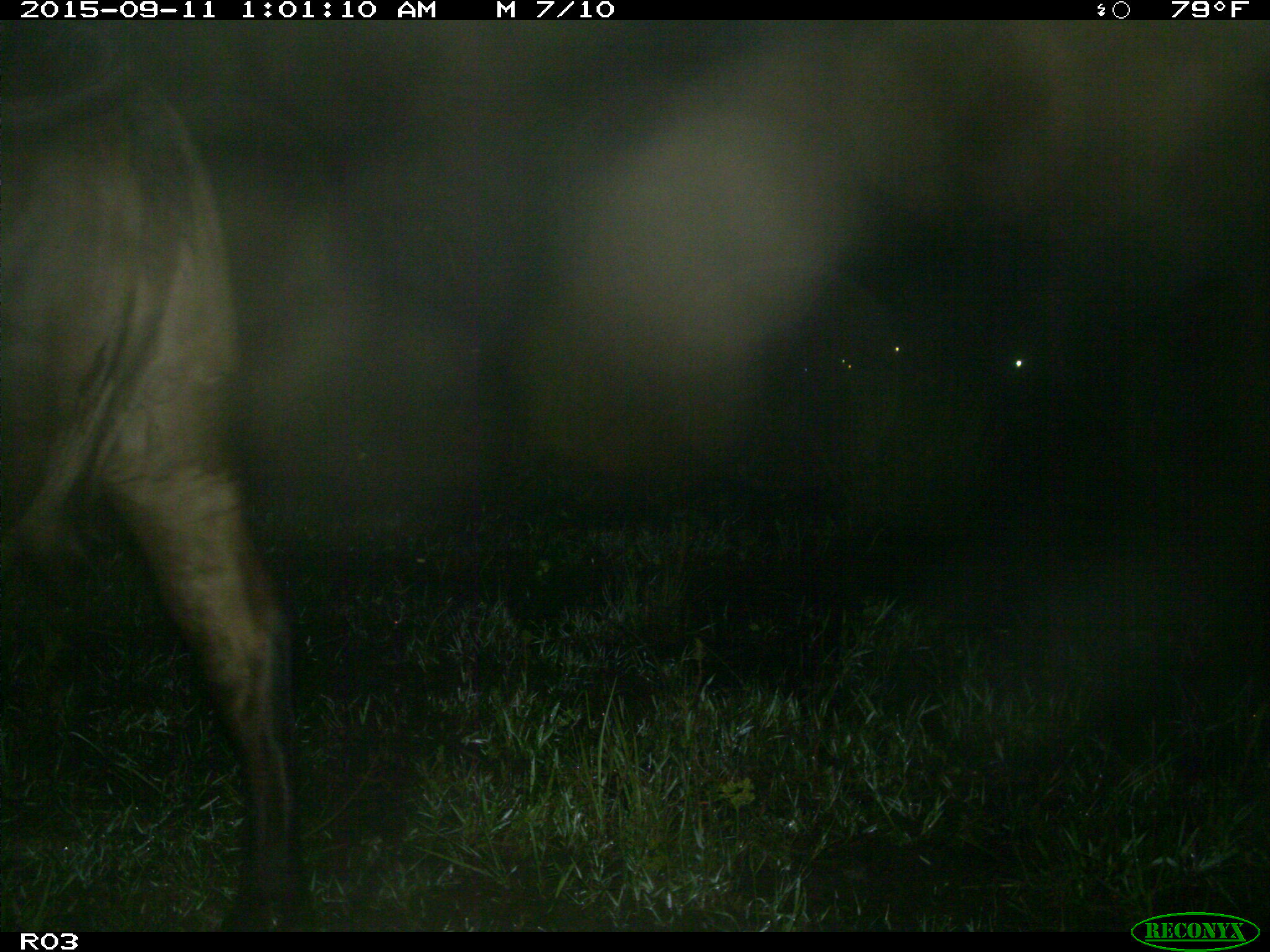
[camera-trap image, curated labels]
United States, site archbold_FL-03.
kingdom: Animalia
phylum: Chordata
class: Mammalia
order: Artiodactyla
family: Bovidae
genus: Bos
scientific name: Bos taurus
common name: domestic cow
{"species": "Bos taurus (domestic cow)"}